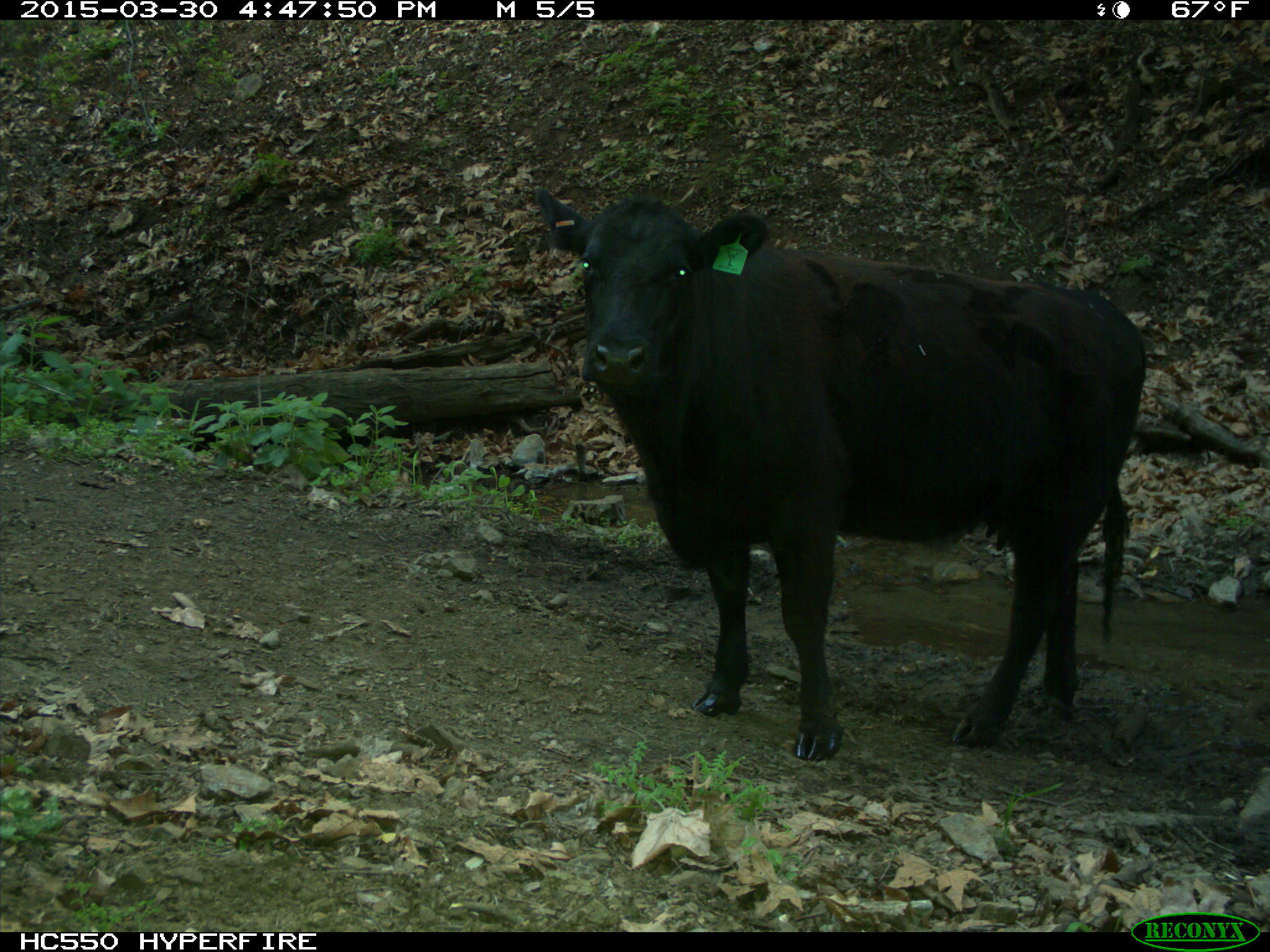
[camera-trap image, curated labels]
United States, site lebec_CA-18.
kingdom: Animalia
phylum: Chordata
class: Mammalia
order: Artiodactyla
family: Bovidae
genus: Bos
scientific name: Bos taurus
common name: domestic cow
Bos taurus (domestic cow).